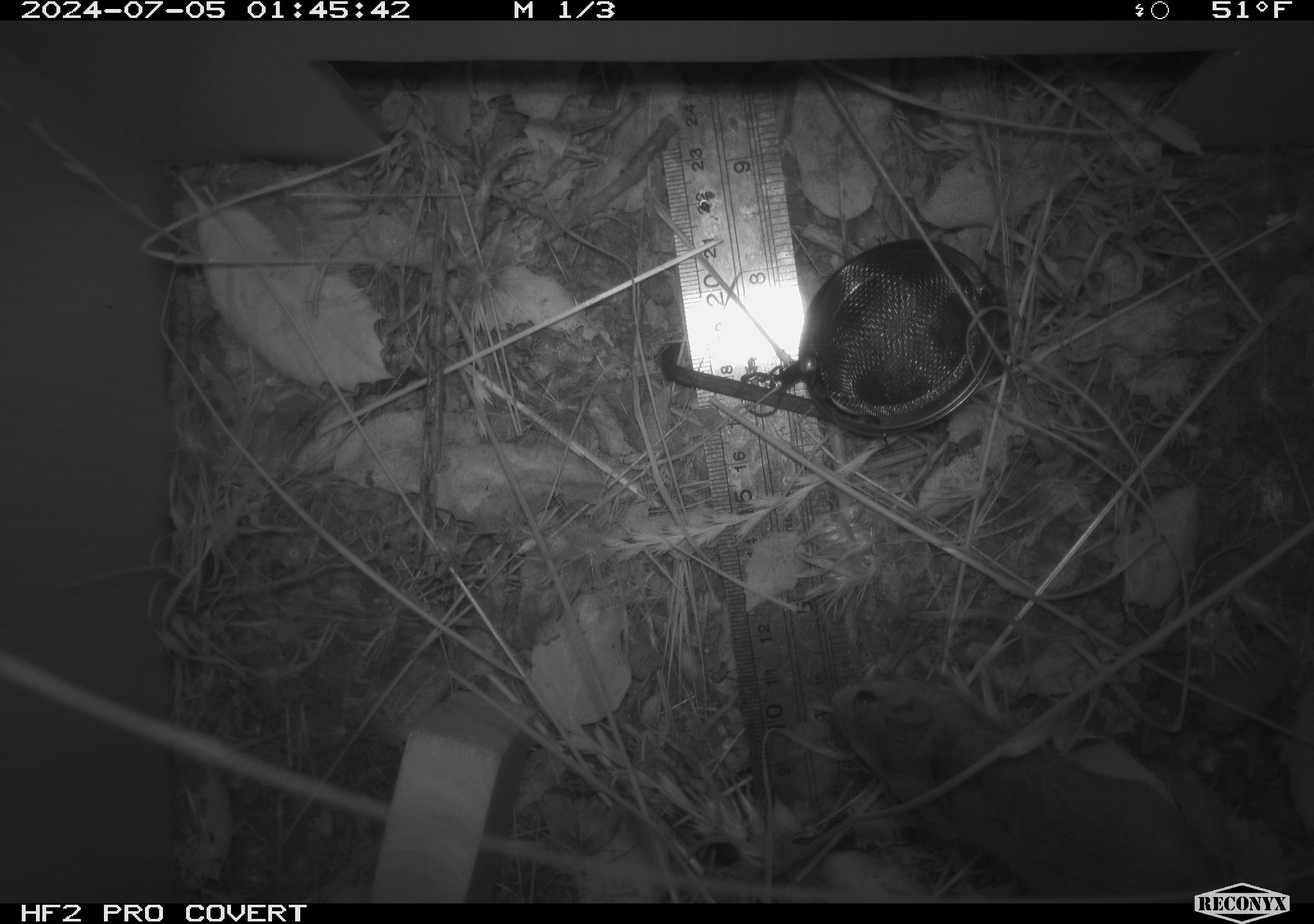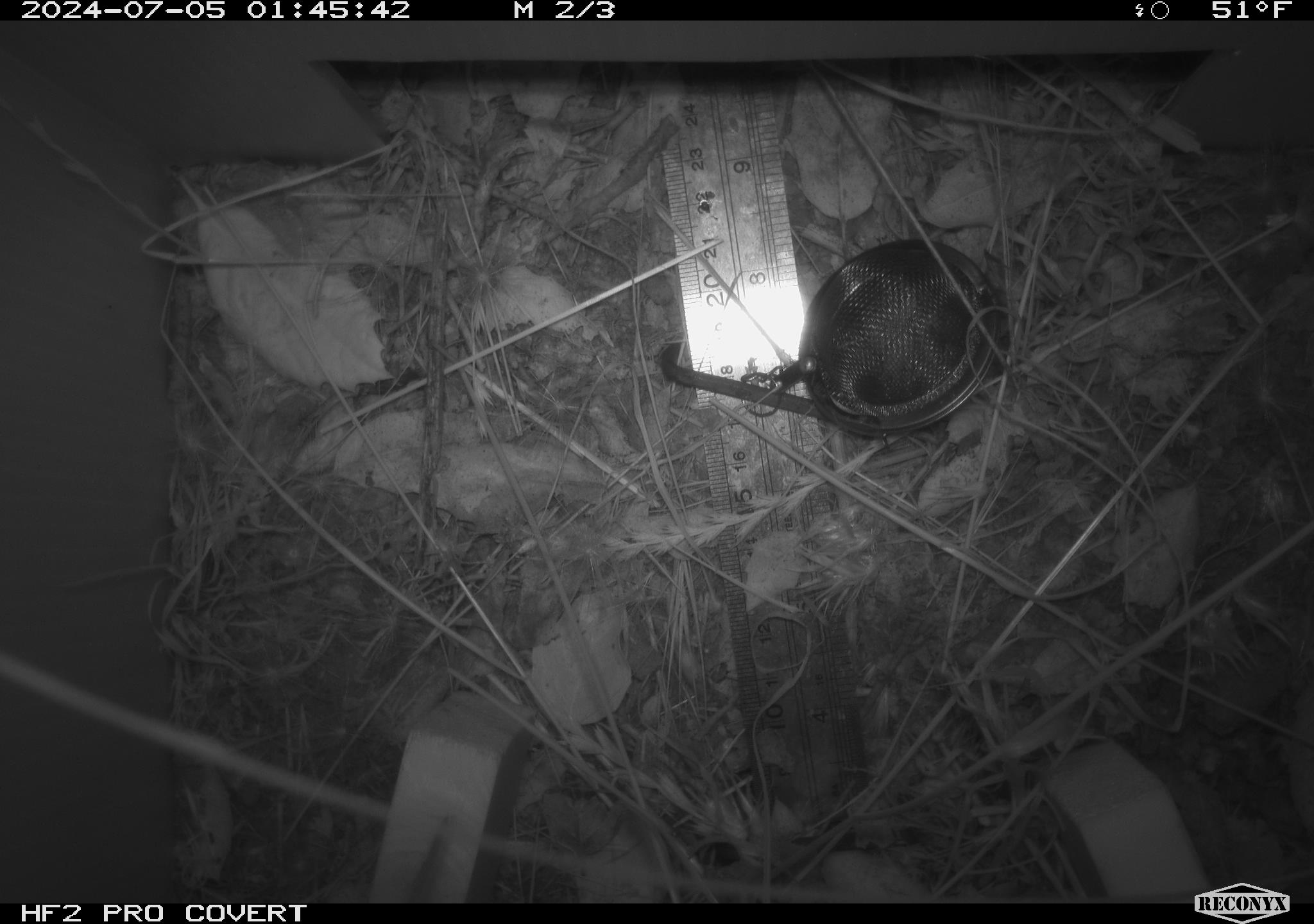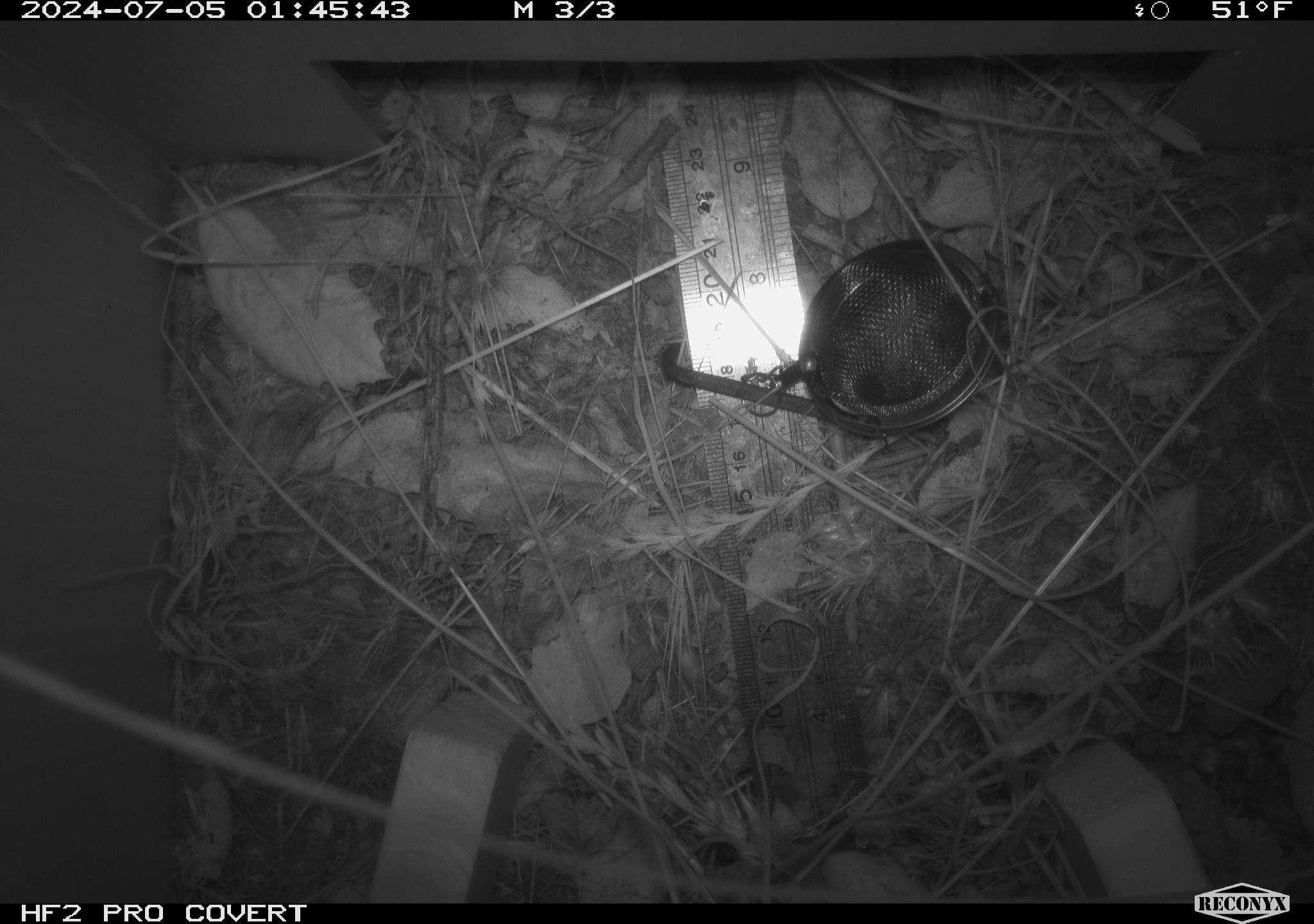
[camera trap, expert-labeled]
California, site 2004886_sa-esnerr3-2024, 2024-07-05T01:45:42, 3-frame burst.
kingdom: Animalia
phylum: Chordata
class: Mammalia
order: Rodentia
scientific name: Rodentia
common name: rodent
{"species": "rodent (Rodentia)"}